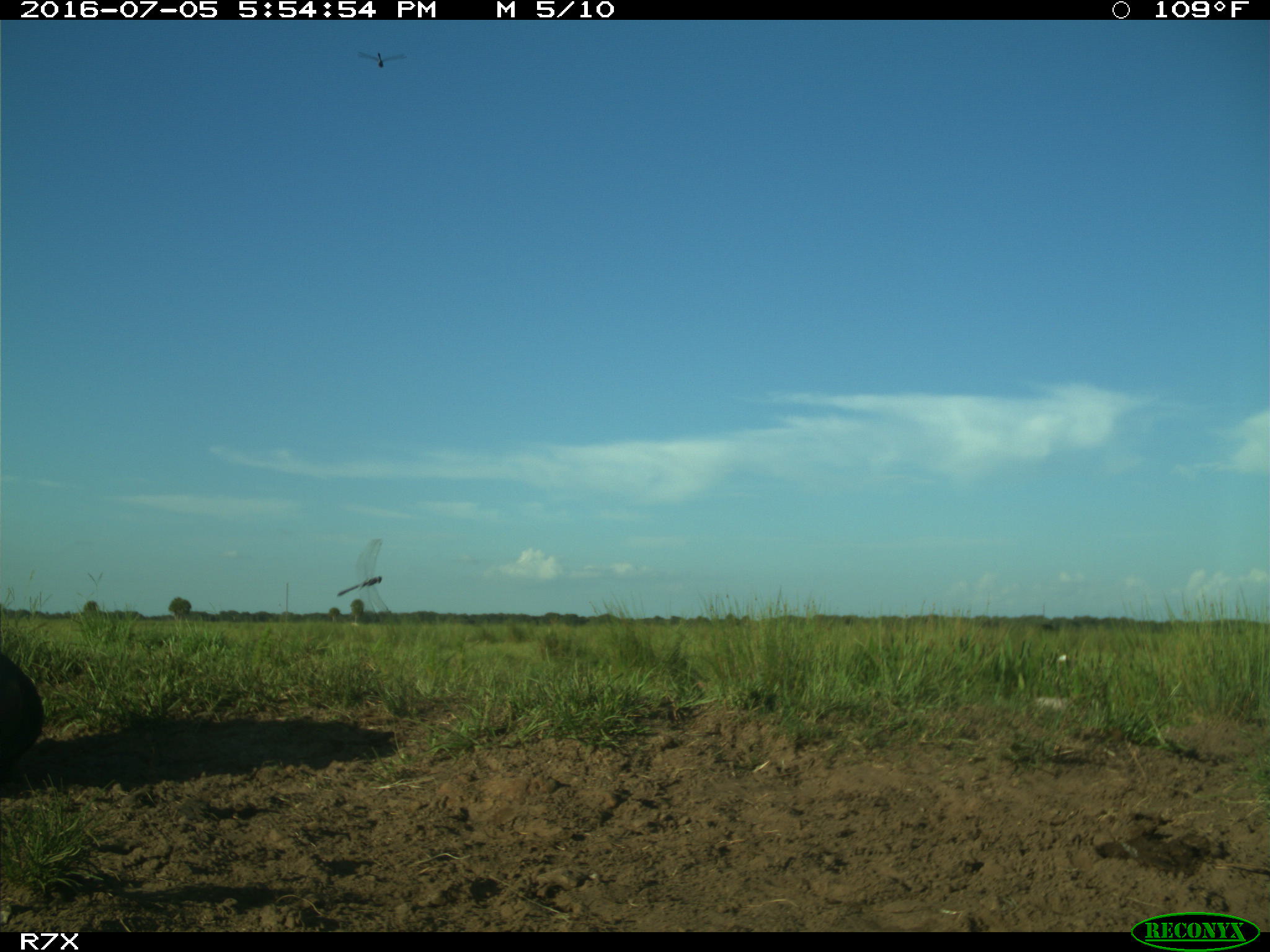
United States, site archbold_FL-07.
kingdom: Animalia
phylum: Chordata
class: Mammalia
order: Artiodactyla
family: Bovidae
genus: Bos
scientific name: Bos taurus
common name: domestic cow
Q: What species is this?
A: Bos taurus (domestic cow).